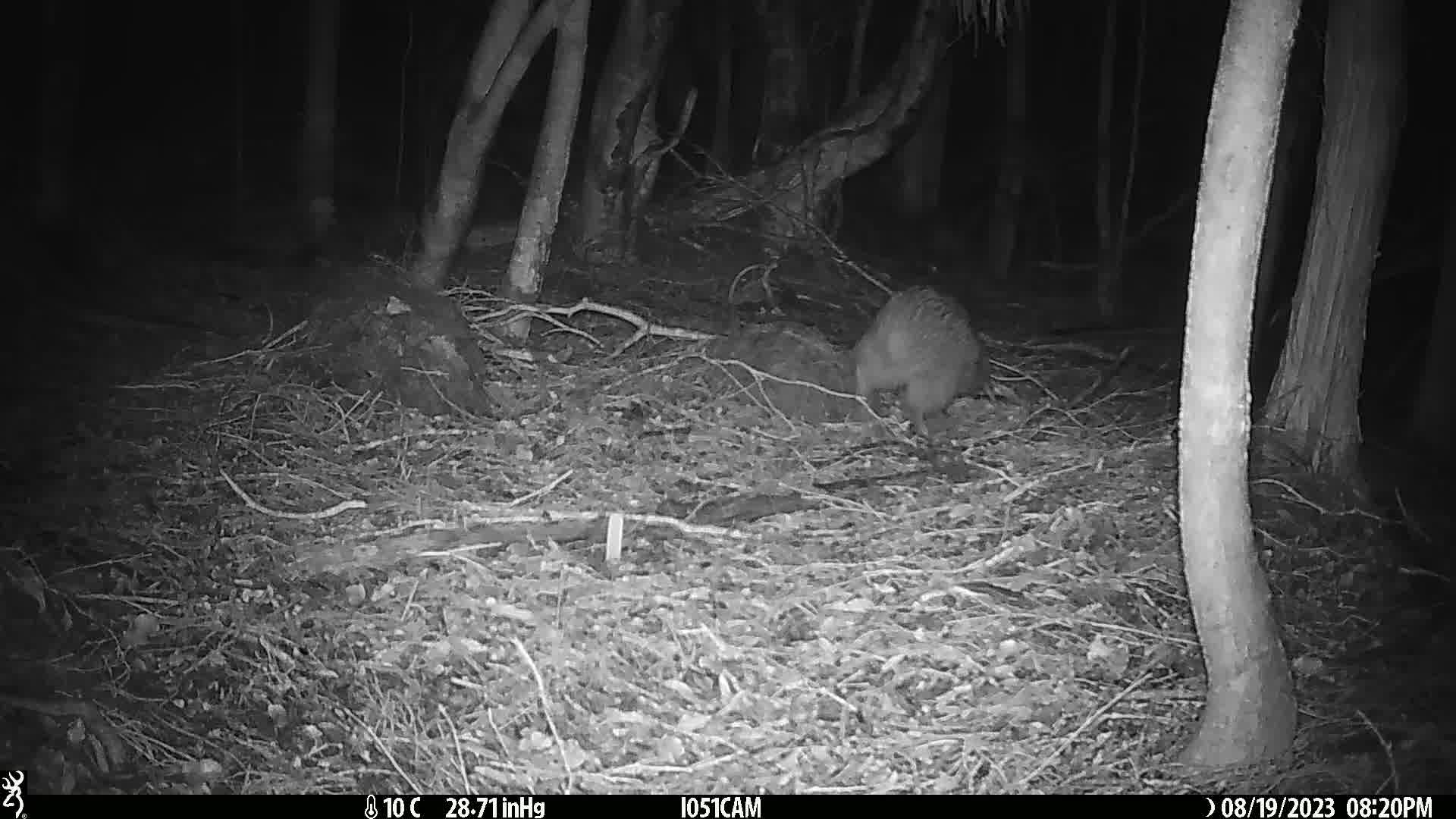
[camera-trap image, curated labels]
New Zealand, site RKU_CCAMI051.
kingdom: Animalia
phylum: Chordata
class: Aves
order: Apterygiformes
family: Apterygidae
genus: Apteryx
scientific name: Apteryx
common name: kiwi